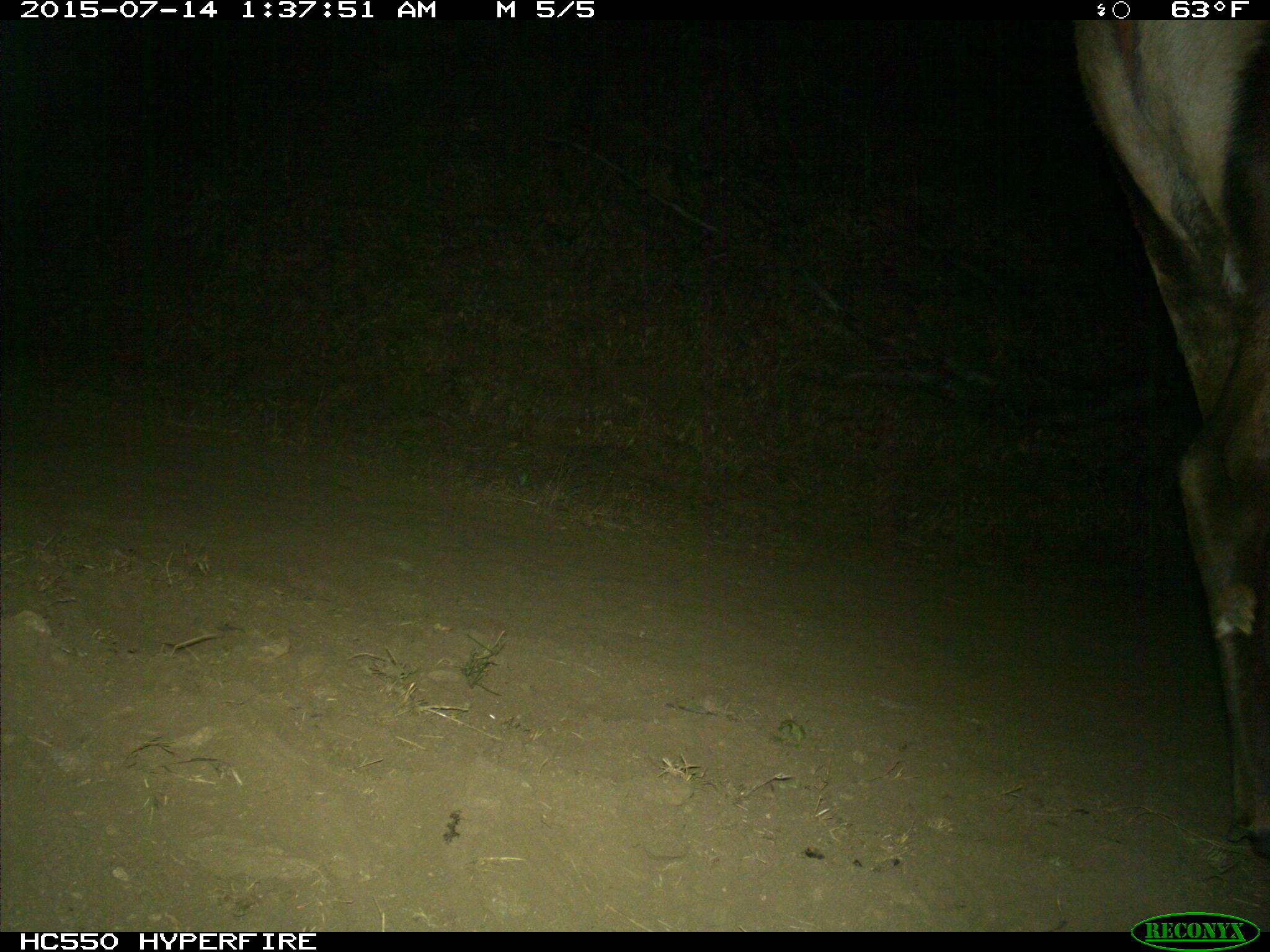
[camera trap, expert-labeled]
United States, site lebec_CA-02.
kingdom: Animalia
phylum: Chordata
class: Mammalia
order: Artiodactyla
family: Cervidae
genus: Cervus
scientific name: Cervus canadensis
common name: elk